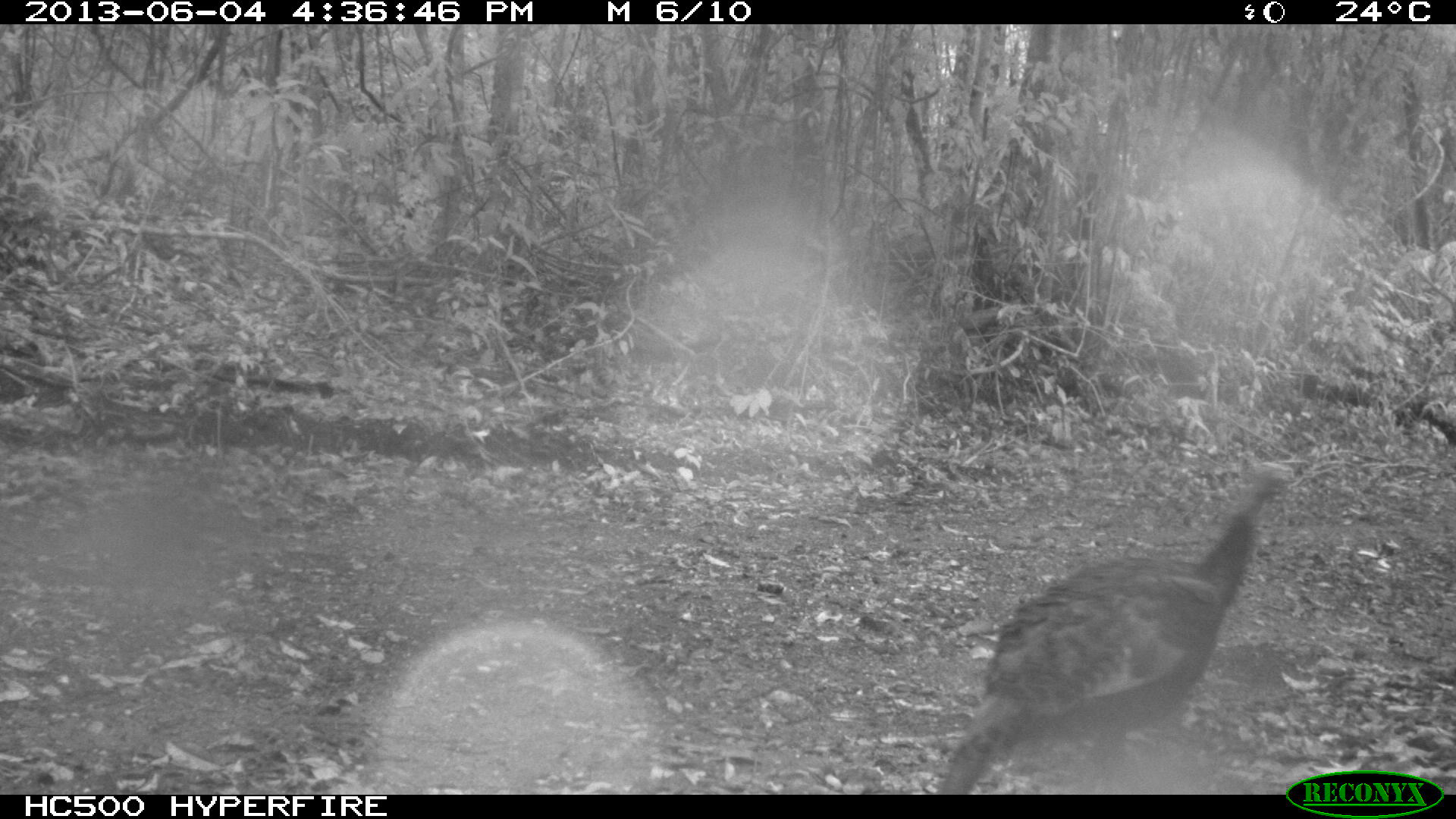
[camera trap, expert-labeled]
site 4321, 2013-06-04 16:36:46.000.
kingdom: Animalia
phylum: Chordata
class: Aves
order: Galliformes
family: Phasianidae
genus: Meleagris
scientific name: Meleagris ocellata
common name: ocellated turkey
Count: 1.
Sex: female.